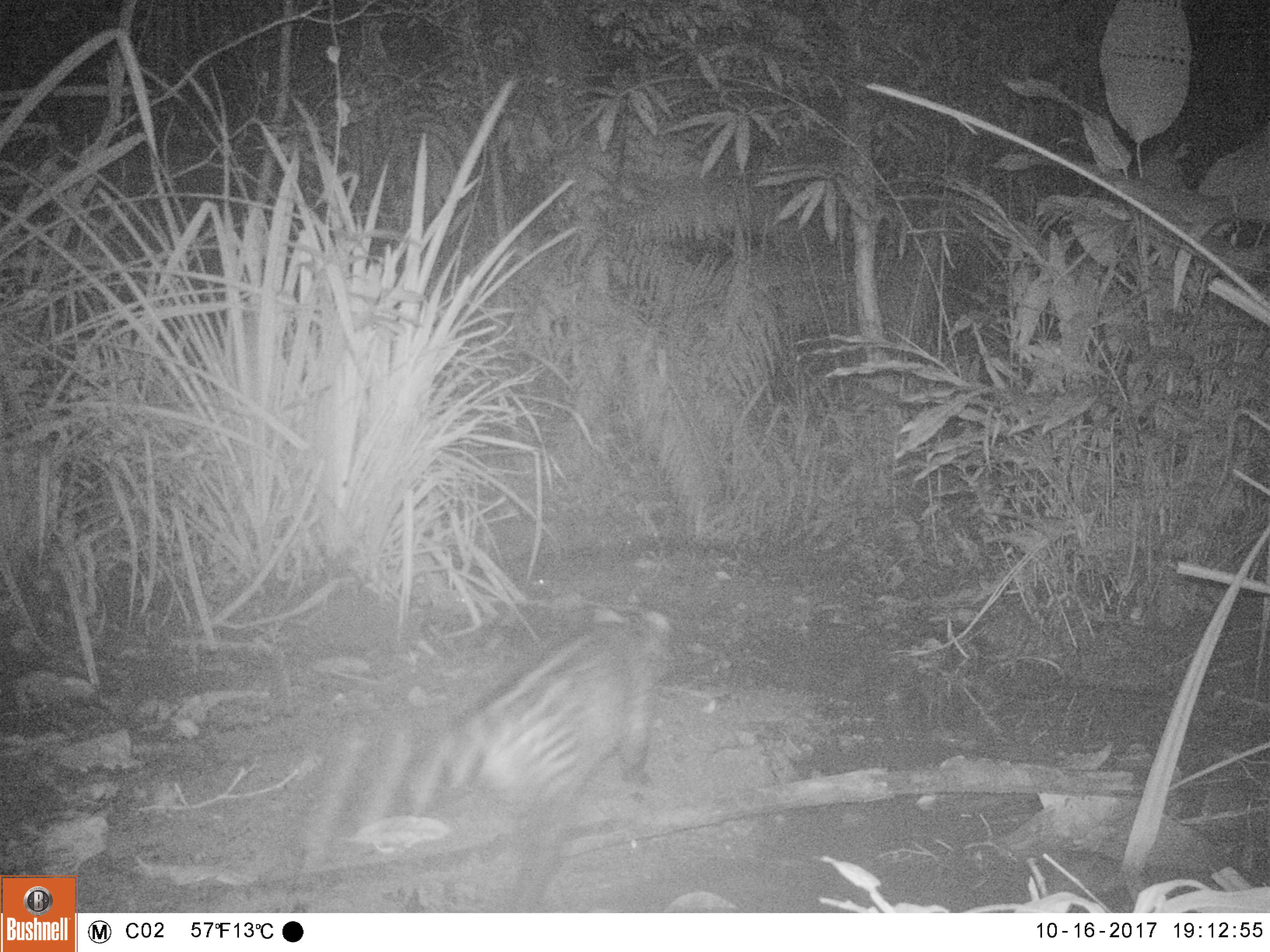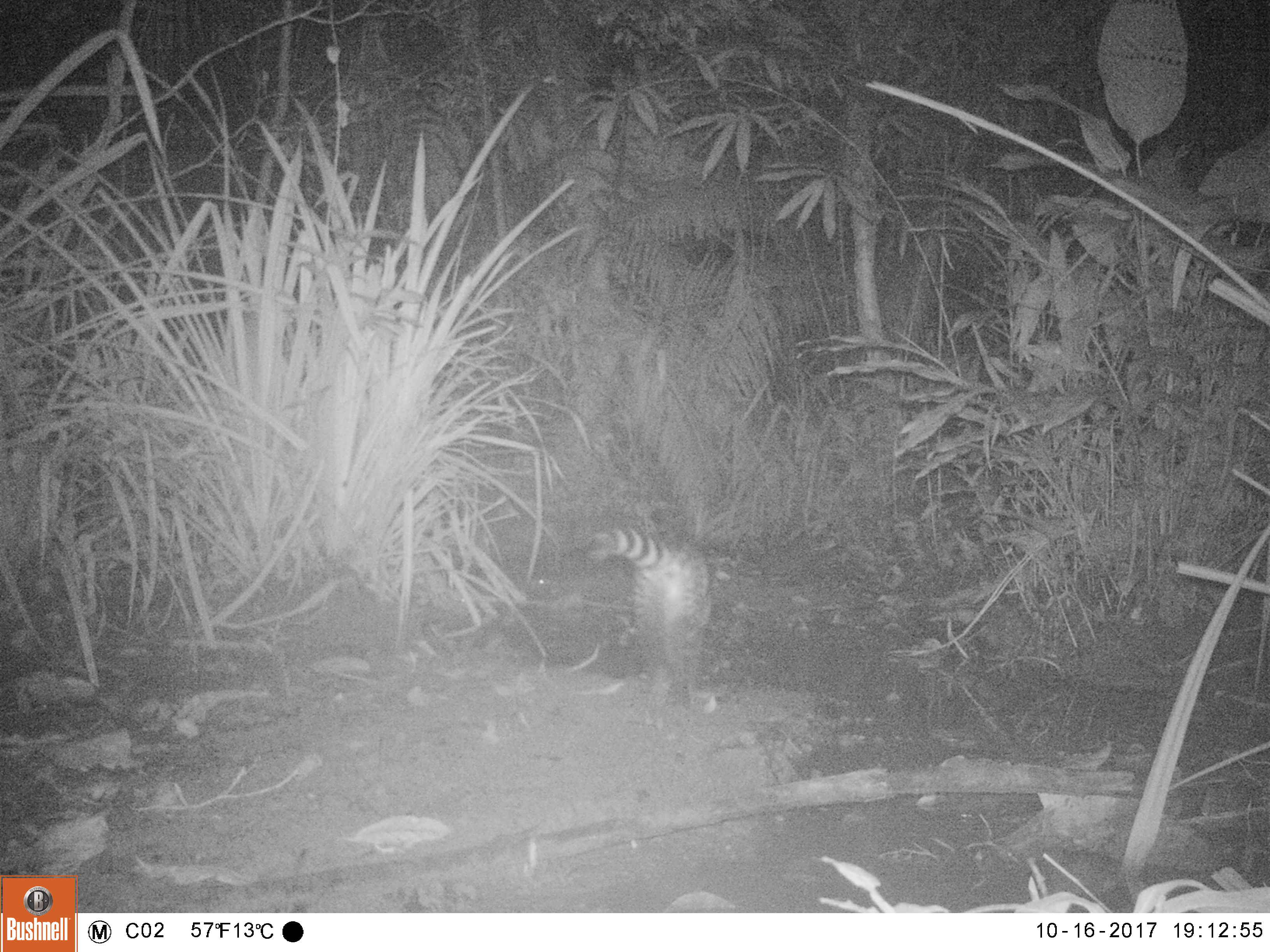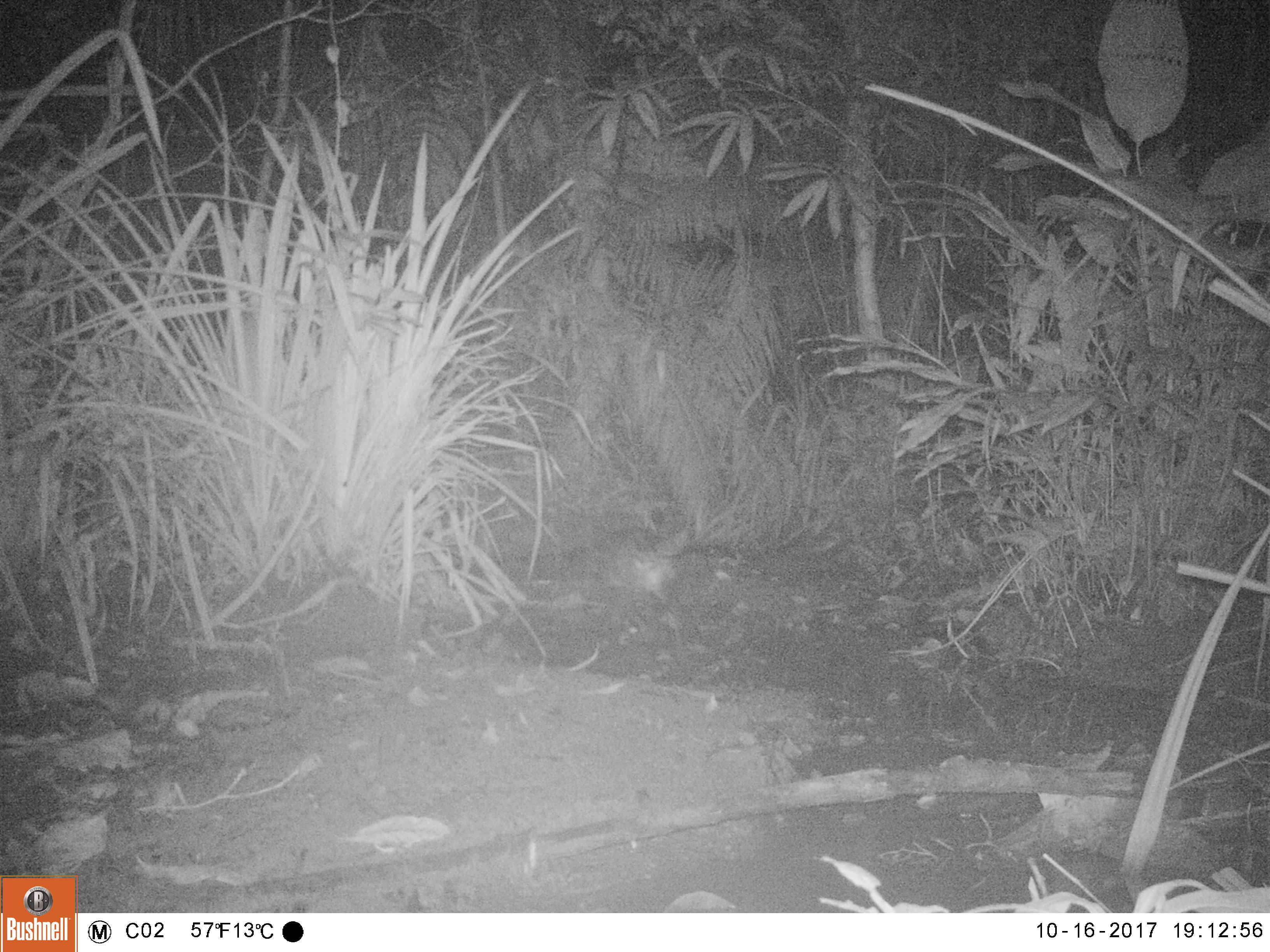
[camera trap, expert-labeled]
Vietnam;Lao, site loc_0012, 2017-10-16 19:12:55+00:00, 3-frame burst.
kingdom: Animalia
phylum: Chordata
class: Mammalia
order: Carnivora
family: Viverridae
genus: Viverra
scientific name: Viverra zibetha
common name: large indian civet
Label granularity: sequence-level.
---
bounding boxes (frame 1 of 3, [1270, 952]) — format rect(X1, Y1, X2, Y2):
large indian civet: rect(295, 604, 679, 914)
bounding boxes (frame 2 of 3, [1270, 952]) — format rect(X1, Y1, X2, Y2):
large indian civet: rect(582, 522, 718, 732)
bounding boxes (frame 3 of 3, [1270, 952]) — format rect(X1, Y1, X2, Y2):
large indian civet: rect(559, 526, 692, 616)